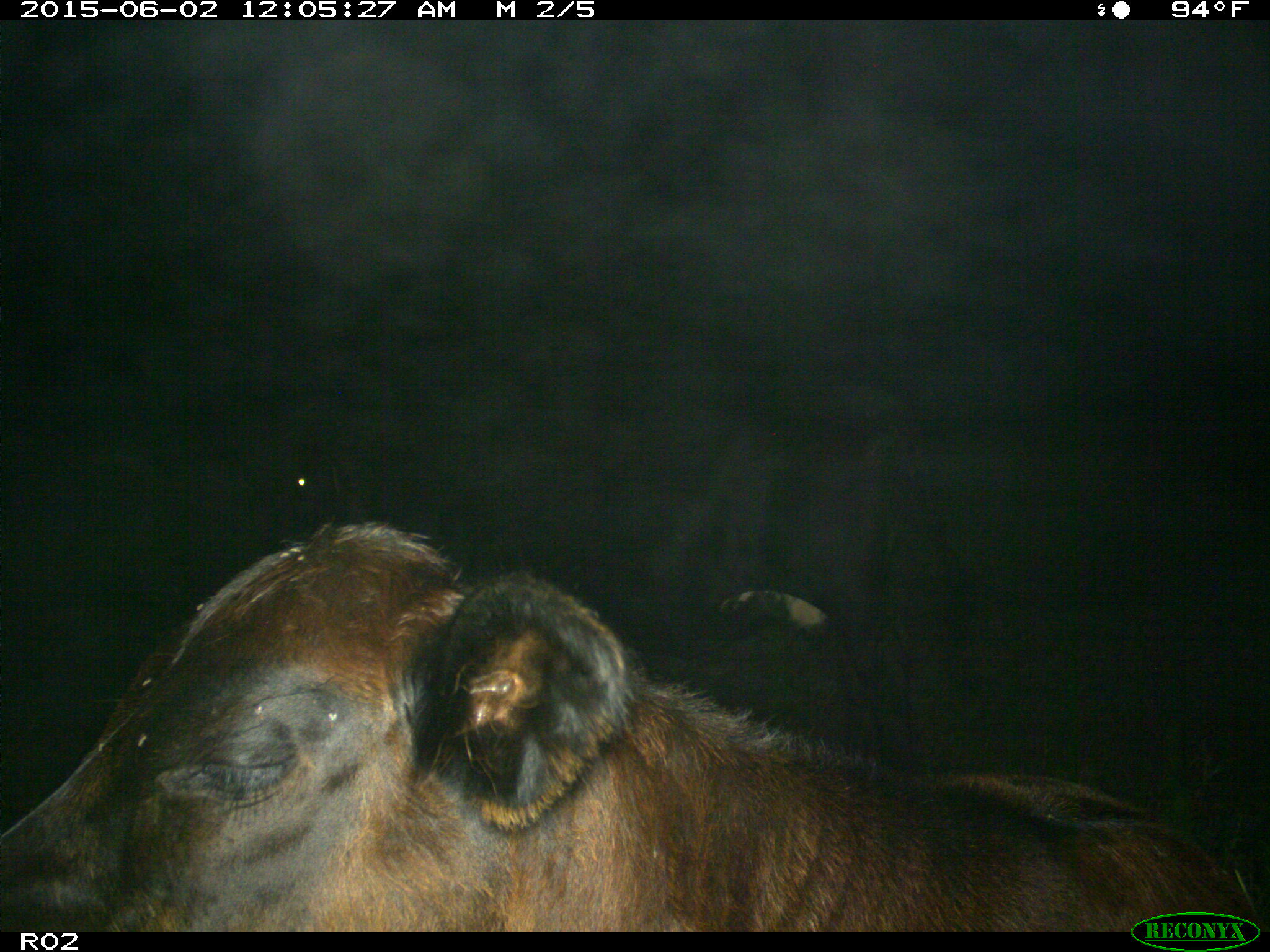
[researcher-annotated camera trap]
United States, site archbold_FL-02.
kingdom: Animalia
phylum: Chordata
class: Mammalia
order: Artiodactyla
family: Bovidae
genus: Bos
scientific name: Bos taurus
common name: domestic cow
Bos taurus (domestic cow).